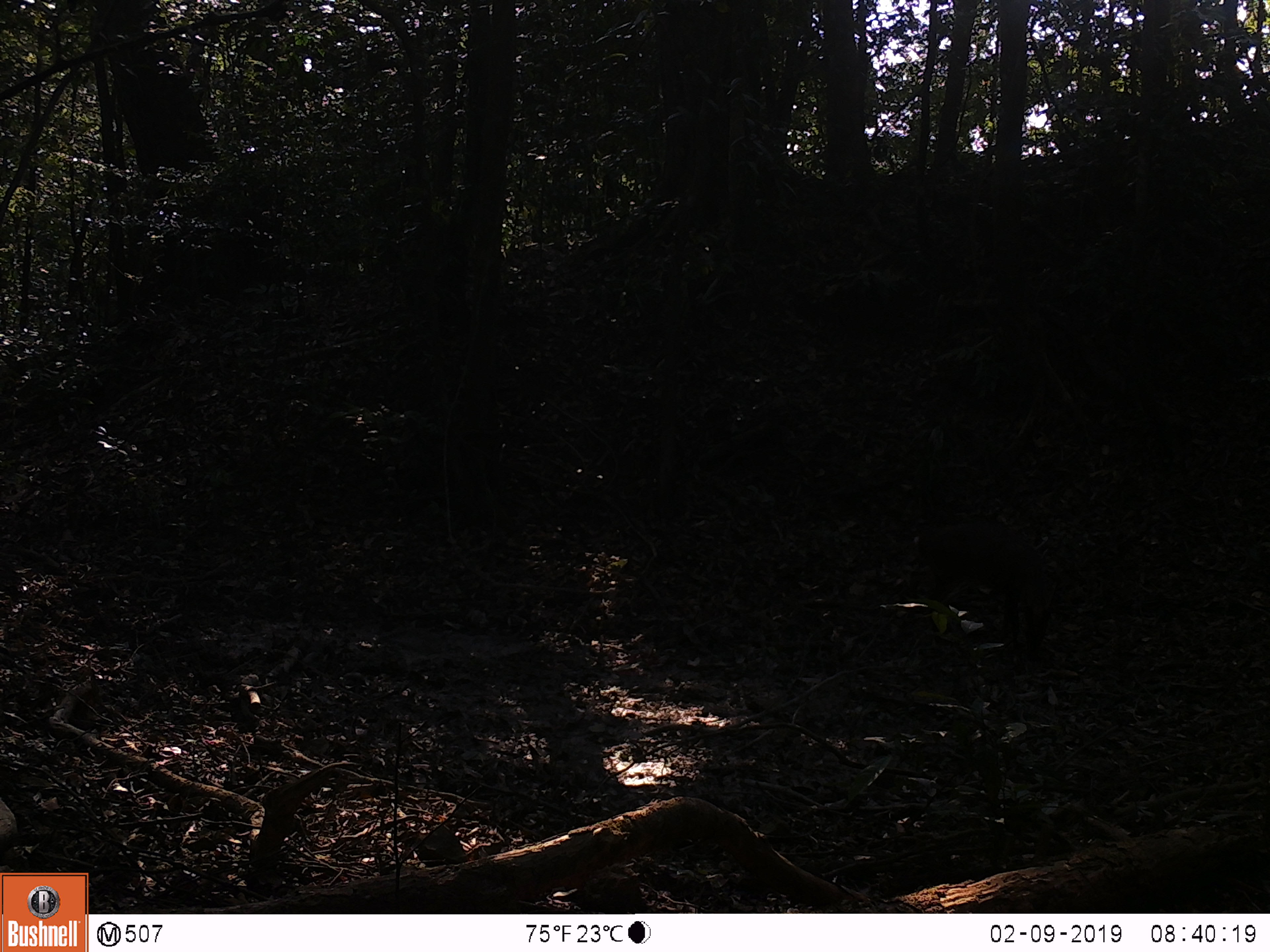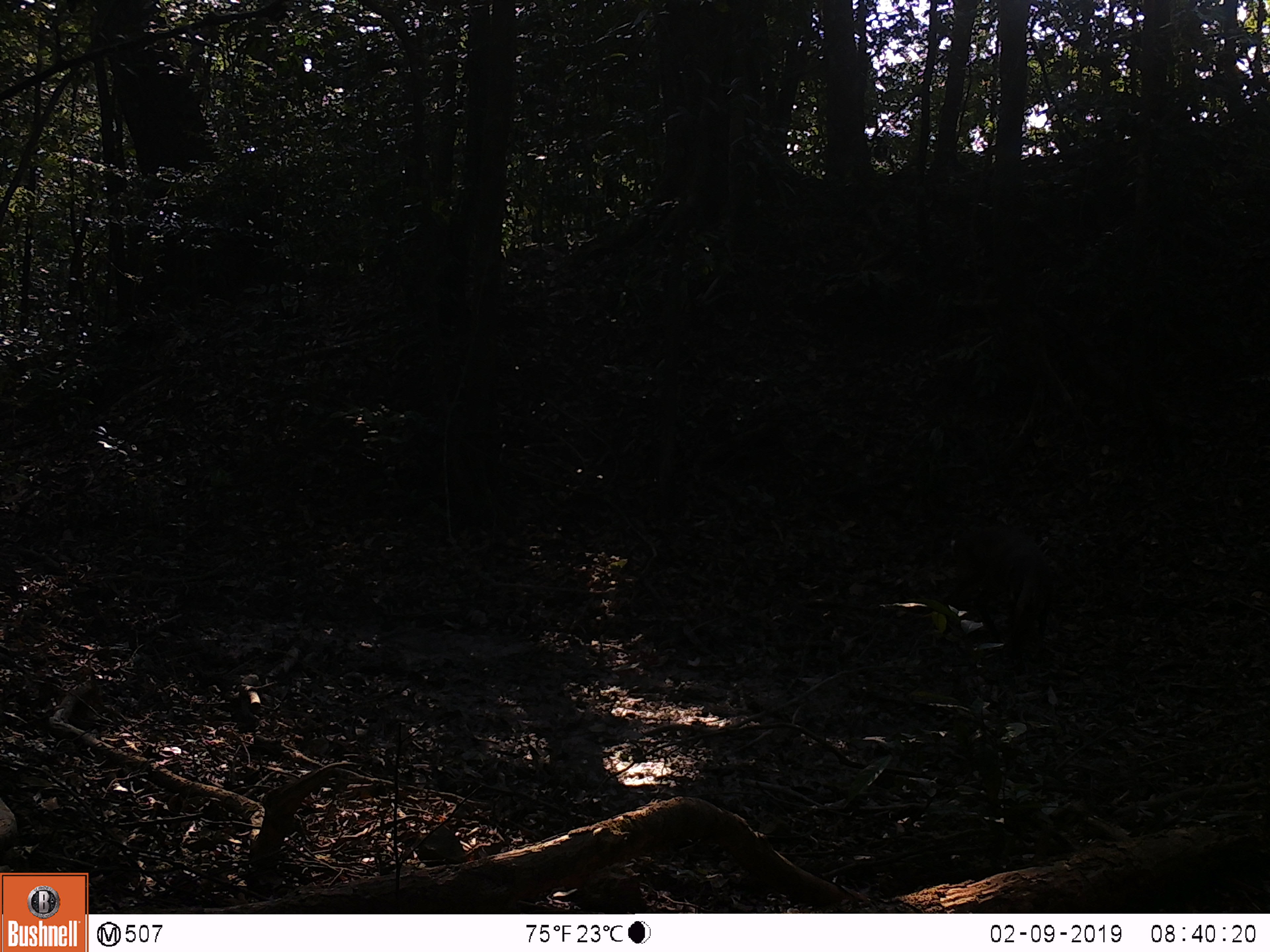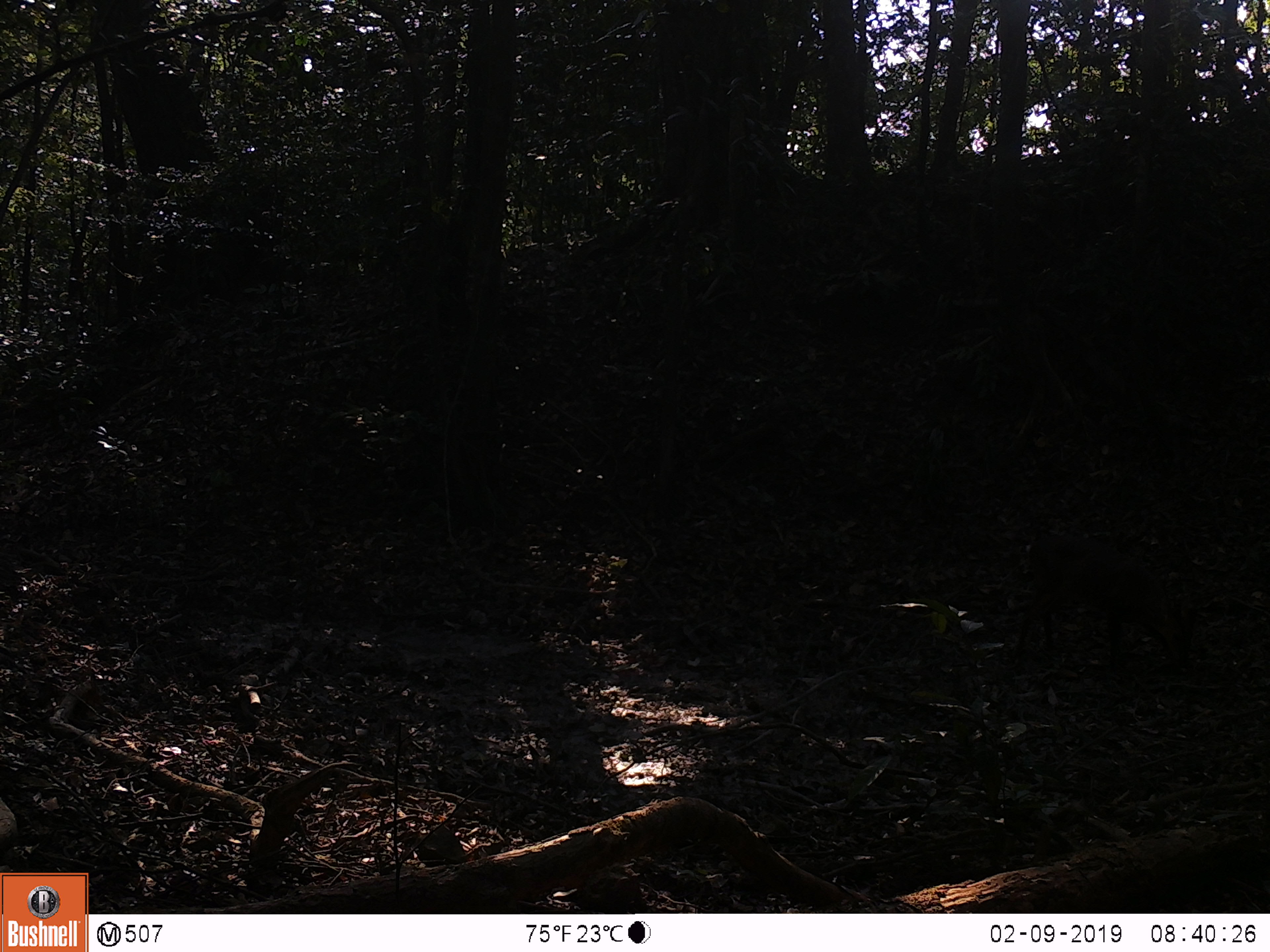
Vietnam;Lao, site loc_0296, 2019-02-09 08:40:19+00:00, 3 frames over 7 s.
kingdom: Animalia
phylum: Chordata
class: Mammalia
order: Artiodactyla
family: Cervidae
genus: Muntiacus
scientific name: Muntiacus vuquangensis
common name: large-antlered muntjac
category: large antlered muntjac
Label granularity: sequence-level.